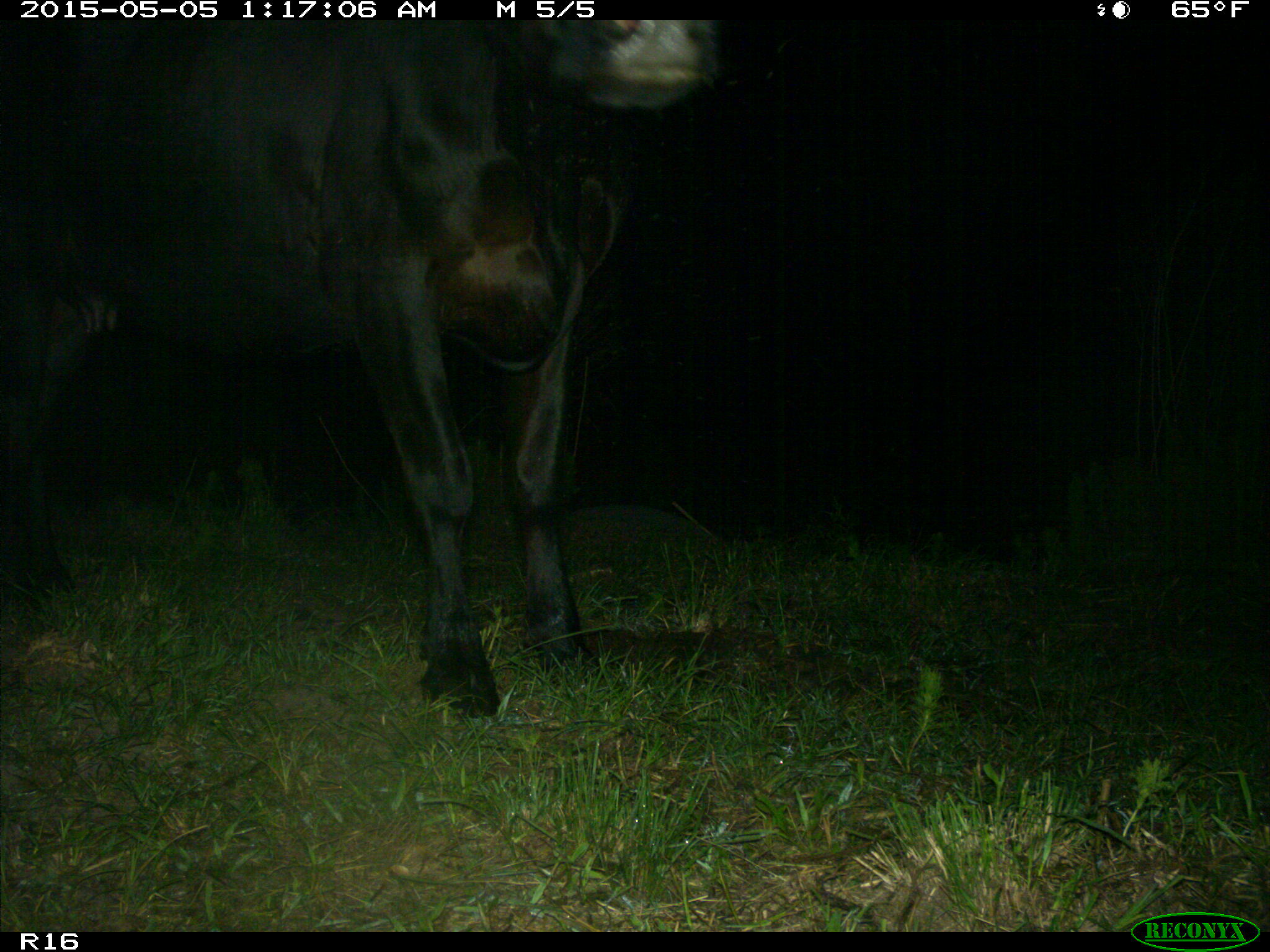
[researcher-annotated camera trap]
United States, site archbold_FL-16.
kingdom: Animalia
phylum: Chordata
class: Mammalia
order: Artiodactyla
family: Bovidae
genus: Bos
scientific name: Bos taurus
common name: domestic cow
Bos taurus (domestic cow).